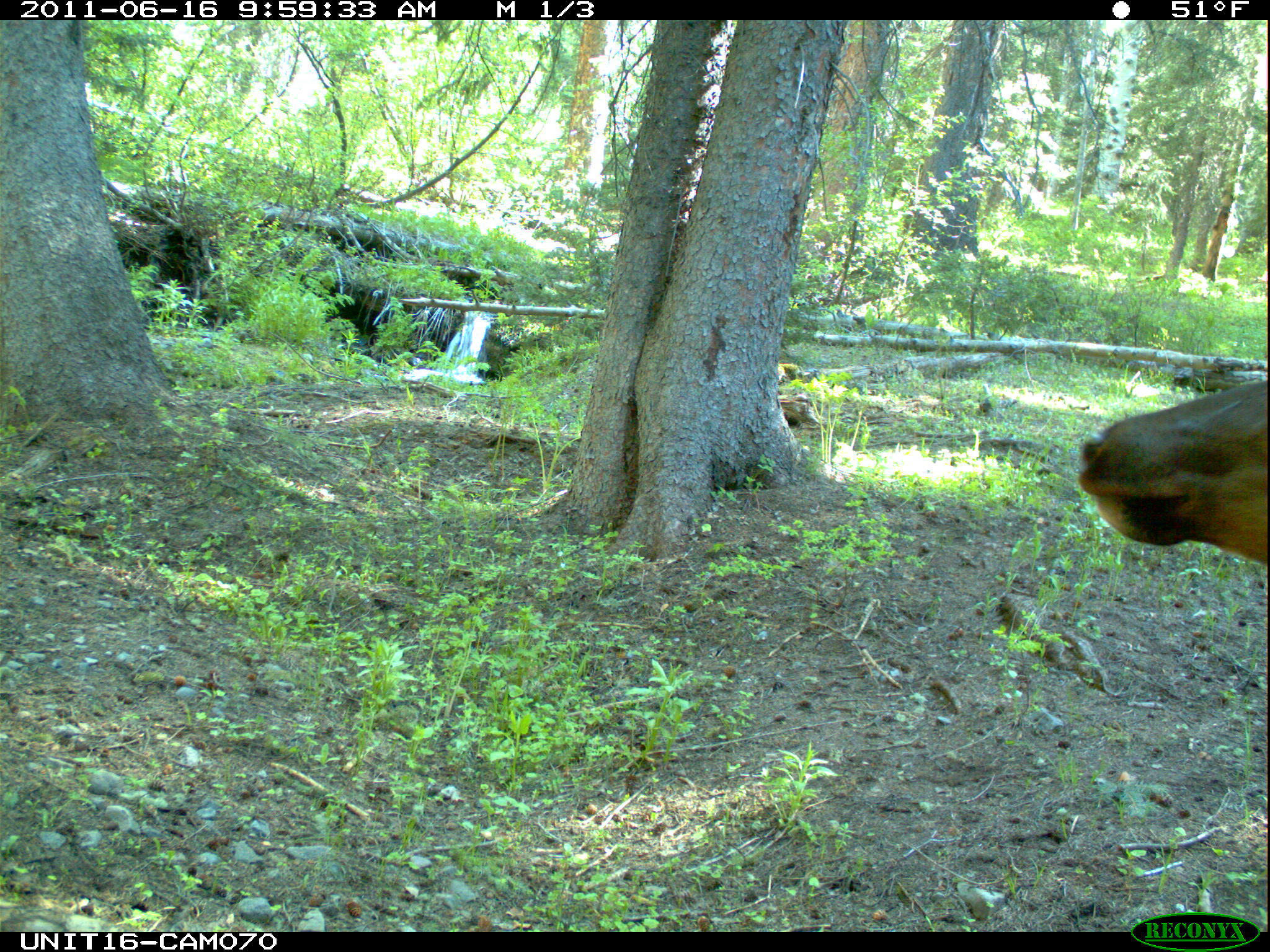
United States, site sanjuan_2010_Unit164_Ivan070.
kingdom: Animalia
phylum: Chordata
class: Mammalia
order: Artiodactyla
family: Cervidae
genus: Cervus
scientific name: Cervus elaphus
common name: red deer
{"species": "Cervus elaphus (red deer)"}